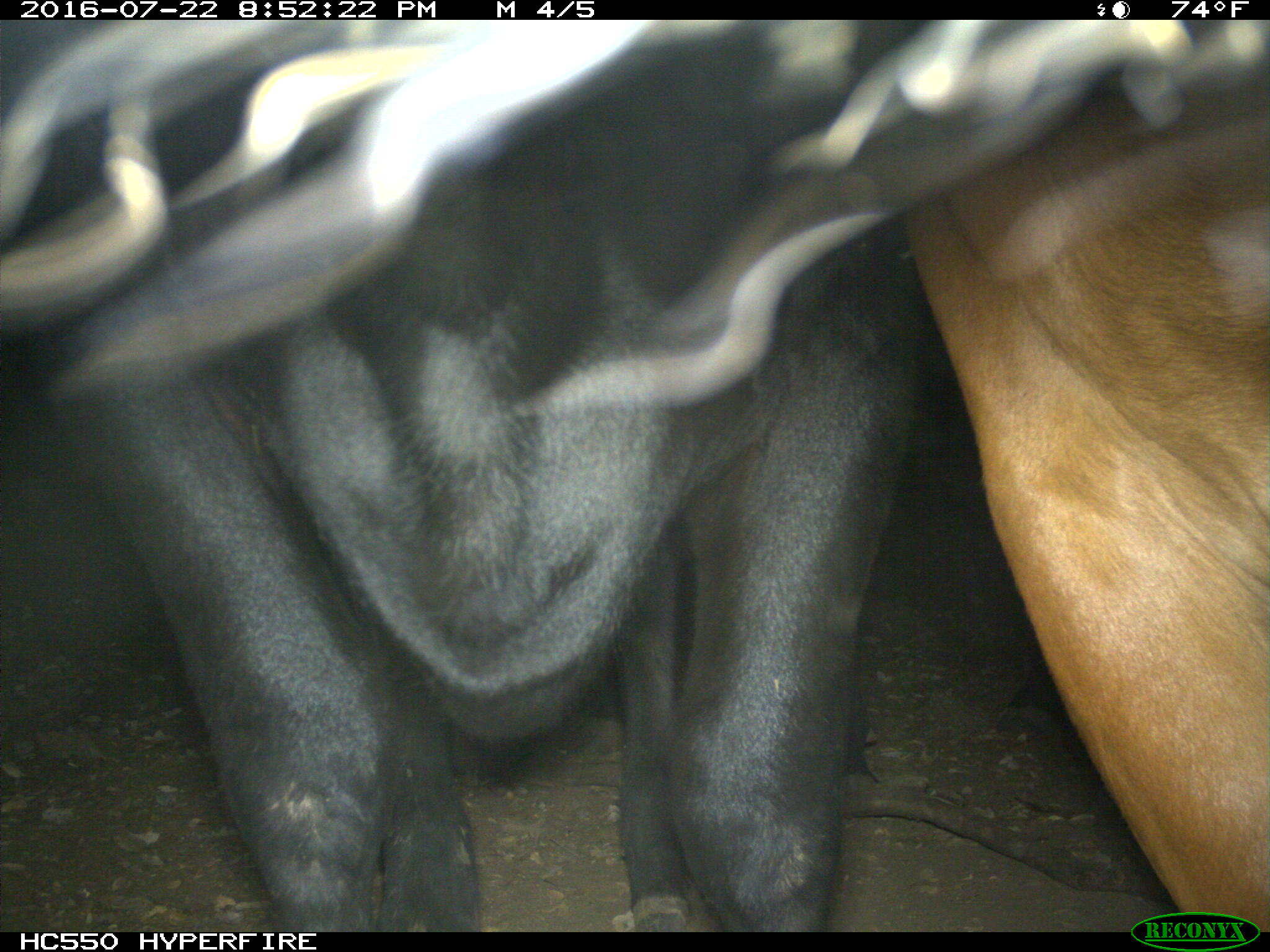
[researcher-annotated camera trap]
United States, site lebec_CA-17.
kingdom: Animalia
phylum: Chordata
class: Mammalia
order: Artiodactyla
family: Bovidae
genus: Bos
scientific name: Bos taurus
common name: domestic cow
Bos taurus (domestic cow).